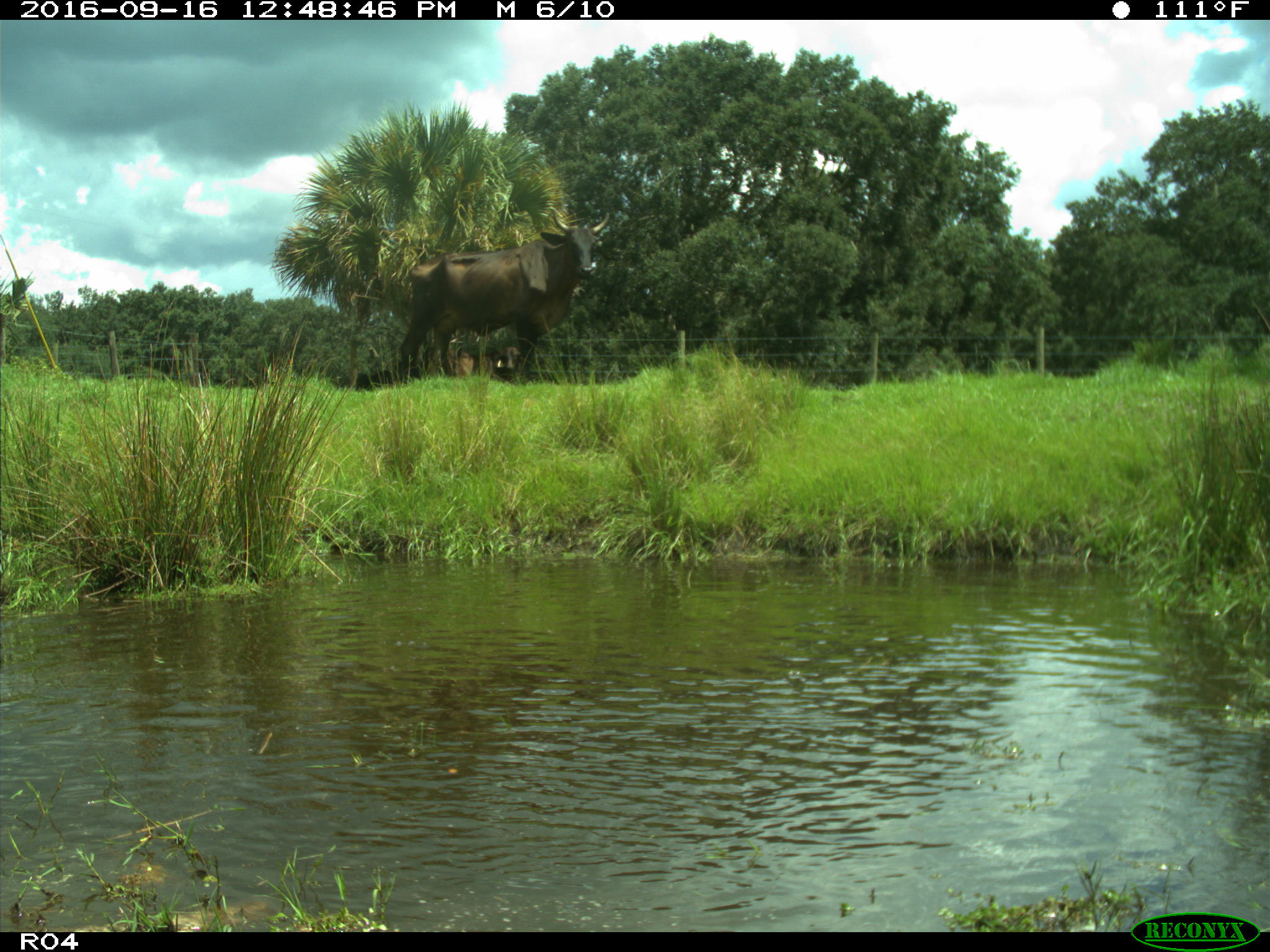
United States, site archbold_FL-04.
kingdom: Animalia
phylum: Chordata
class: Mammalia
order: Artiodactyla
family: Bovidae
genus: Bos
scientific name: Bos taurus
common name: domestic cow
Bos taurus (domestic cow).